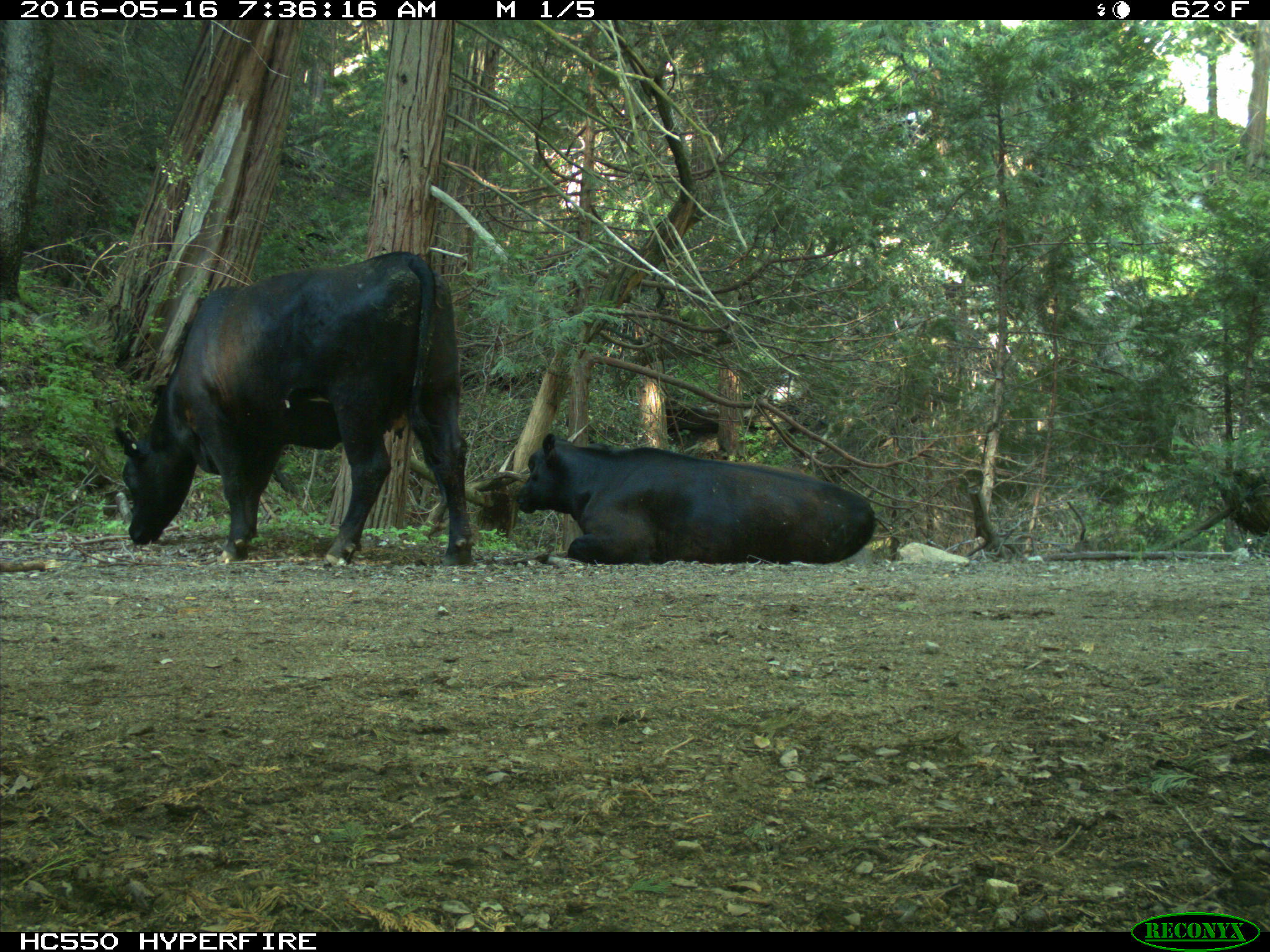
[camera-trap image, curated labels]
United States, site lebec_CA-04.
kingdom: Animalia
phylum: Chordata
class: Mammalia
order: Artiodactyla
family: Bovidae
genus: Bos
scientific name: Bos taurus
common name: domestic cow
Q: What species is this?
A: Bos taurus (domestic cow).